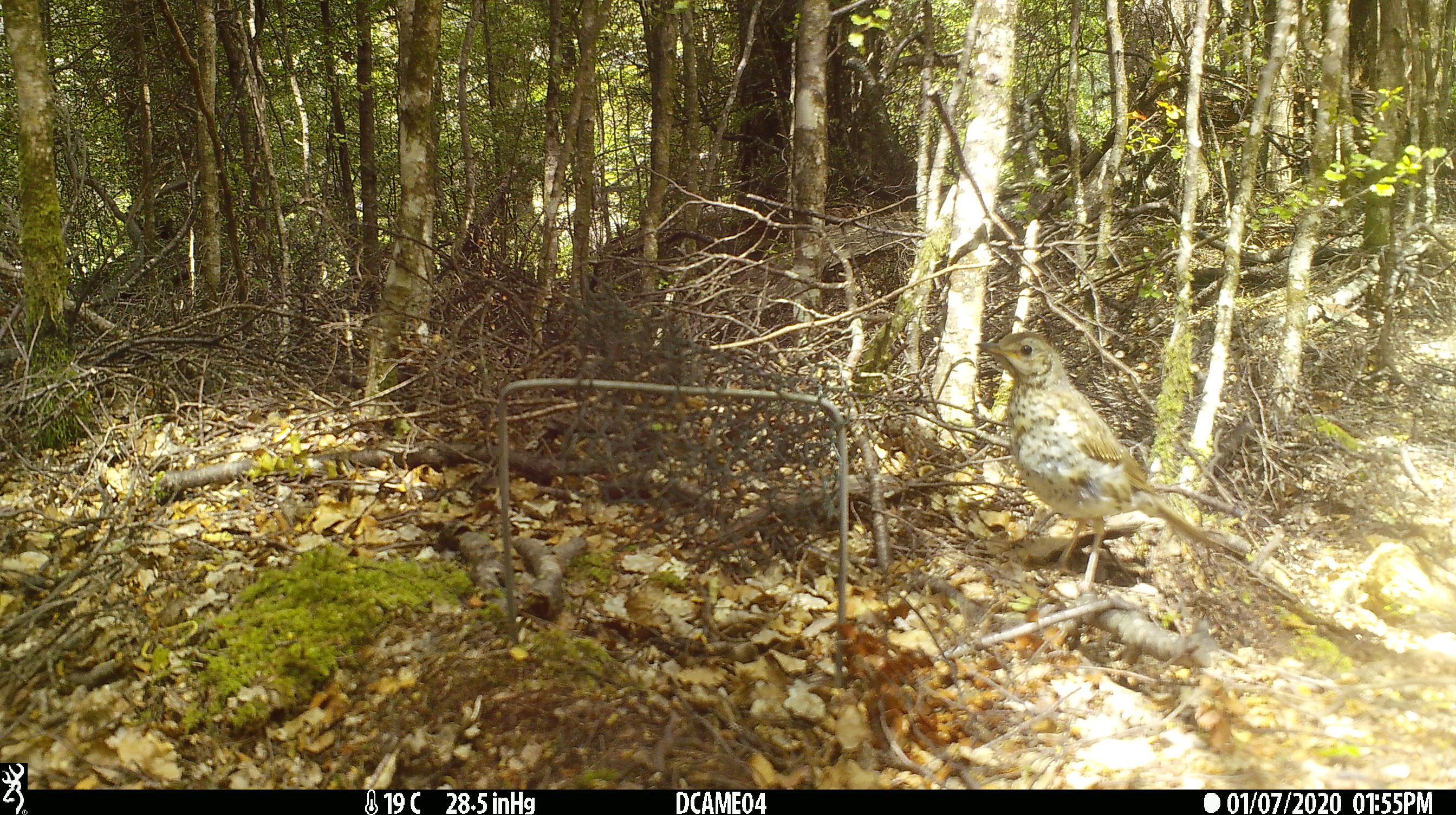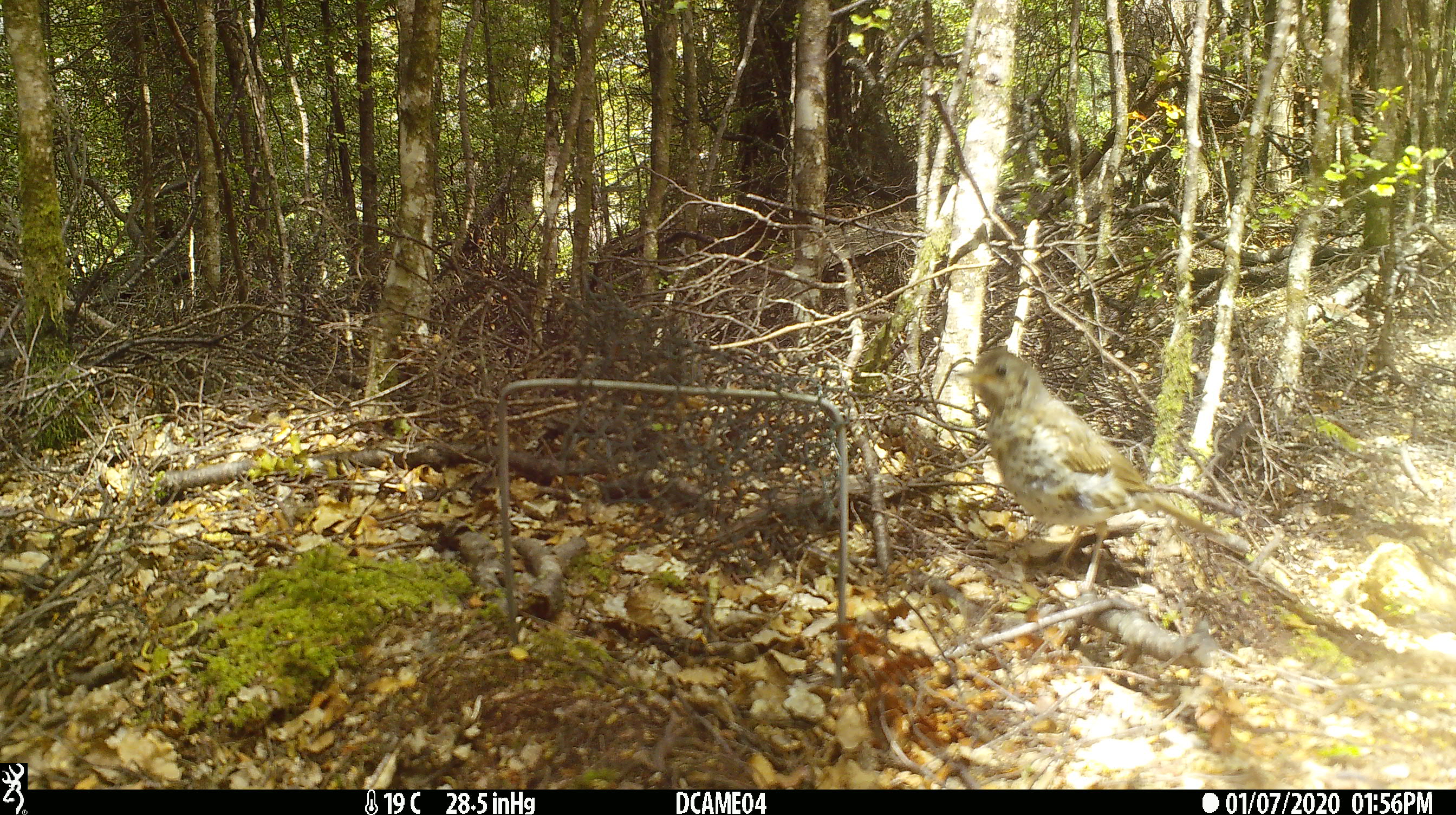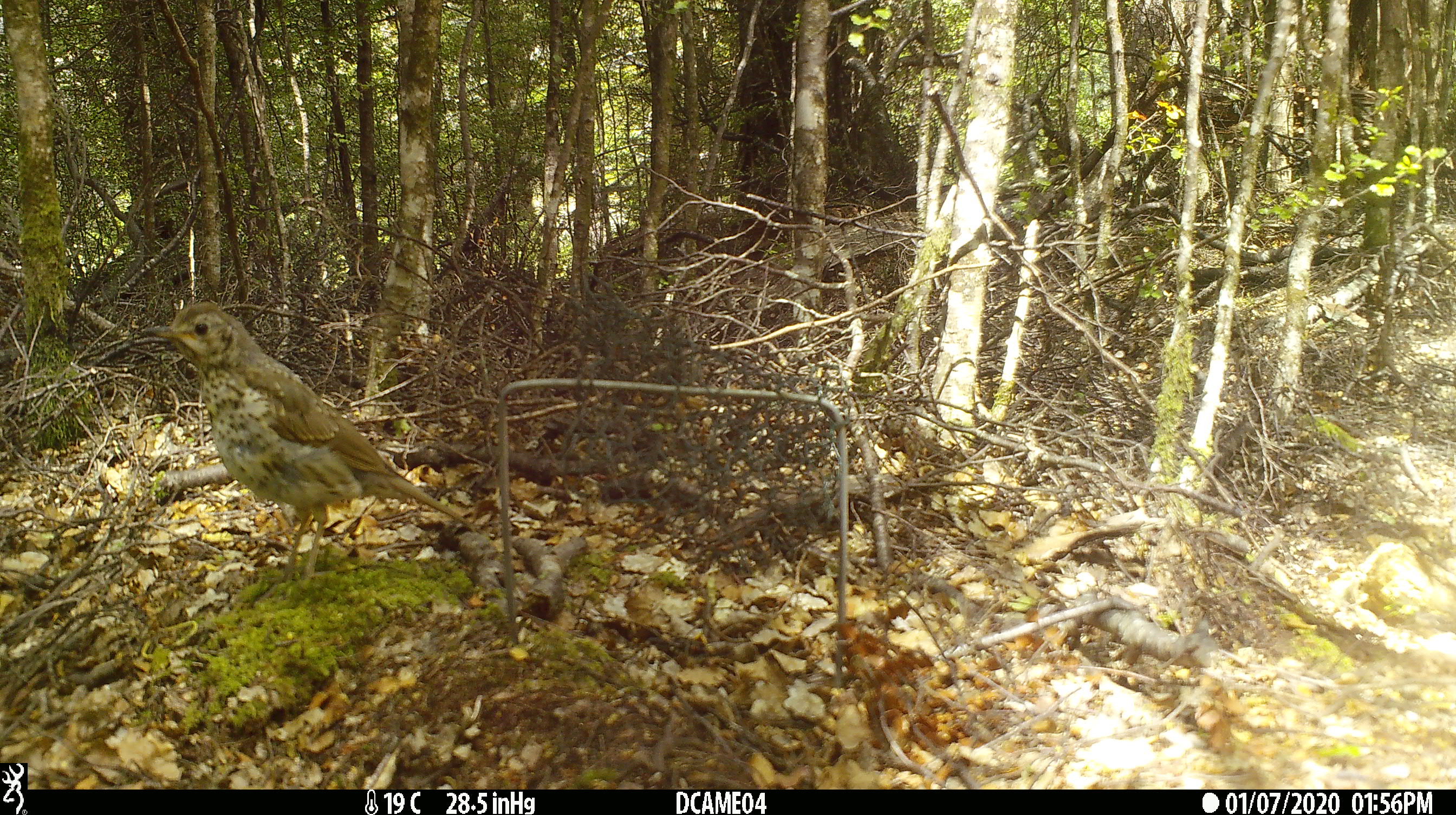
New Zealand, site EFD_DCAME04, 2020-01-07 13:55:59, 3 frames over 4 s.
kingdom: Animalia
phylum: Chordata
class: Aves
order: Passeriformes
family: Turdidae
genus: Turdus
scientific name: Turdus philomelos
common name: song thrush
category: thrush